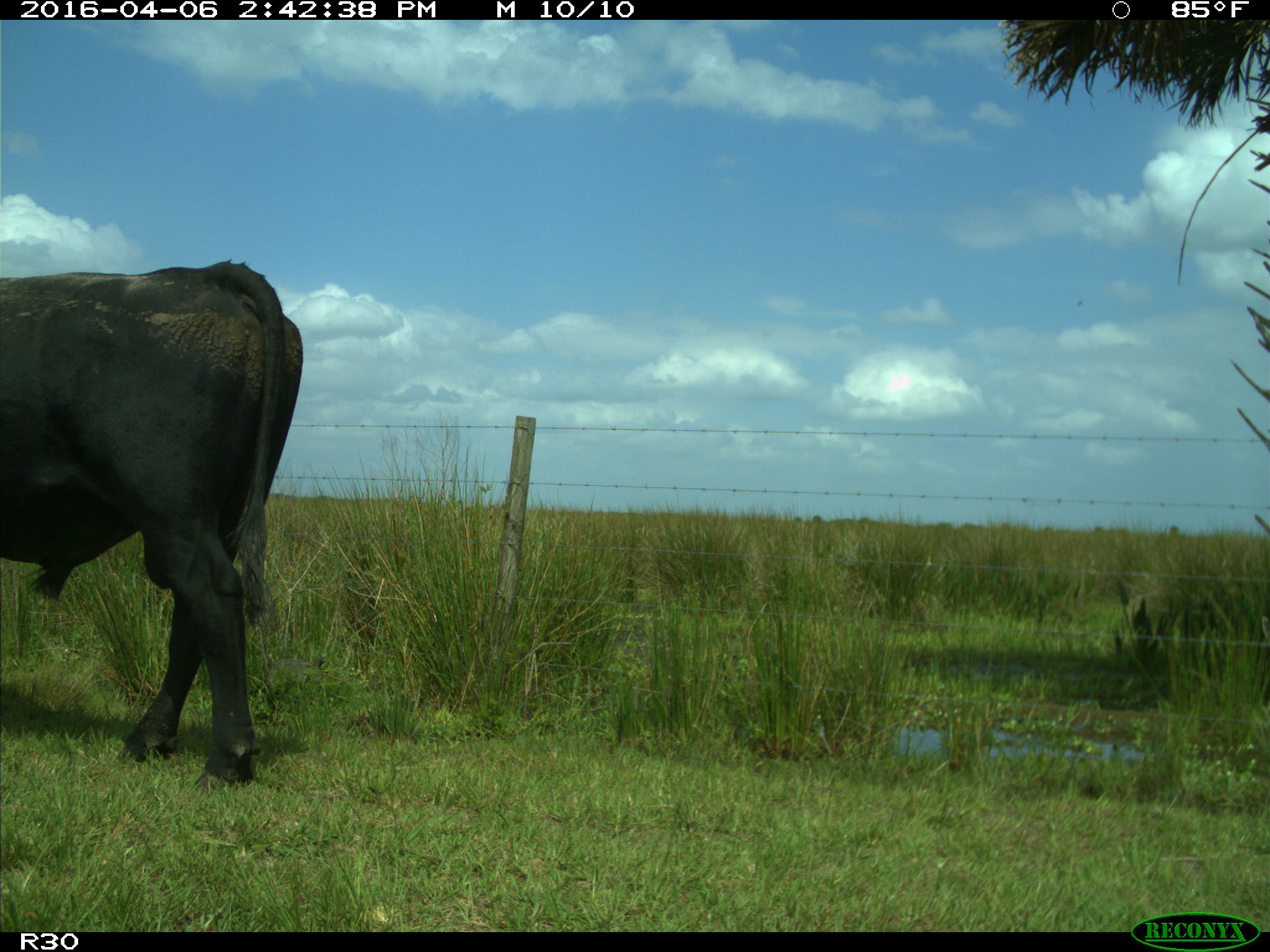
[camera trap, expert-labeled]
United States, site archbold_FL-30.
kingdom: Animalia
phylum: Chordata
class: Mammalia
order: Artiodactyla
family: Bovidae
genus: Bos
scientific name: Bos taurus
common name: domestic cow